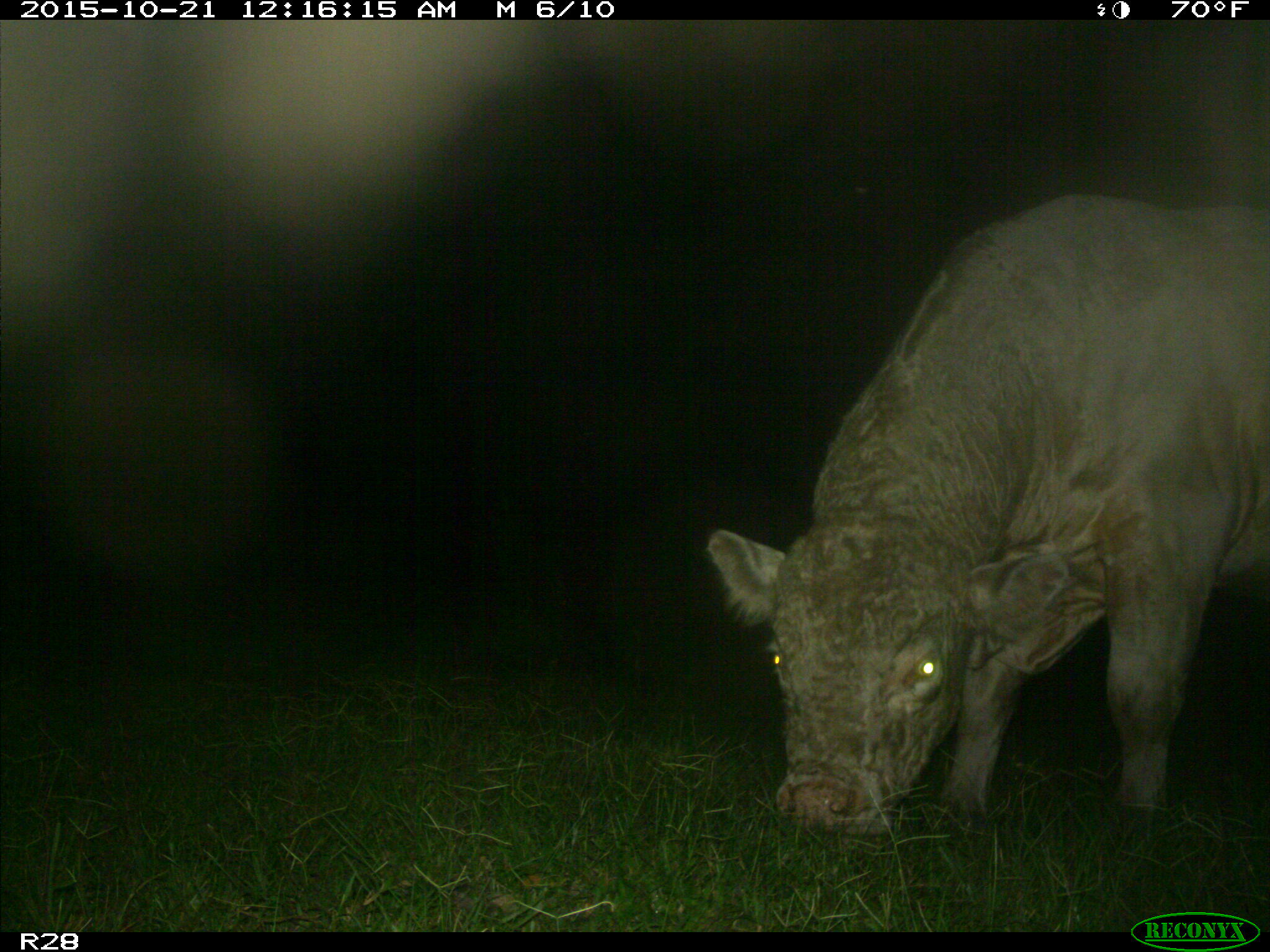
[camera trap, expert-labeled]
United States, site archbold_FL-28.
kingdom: Animalia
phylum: Chordata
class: Mammalia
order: Artiodactyla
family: Bovidae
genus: Bos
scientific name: Bos taurus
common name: domestic cow